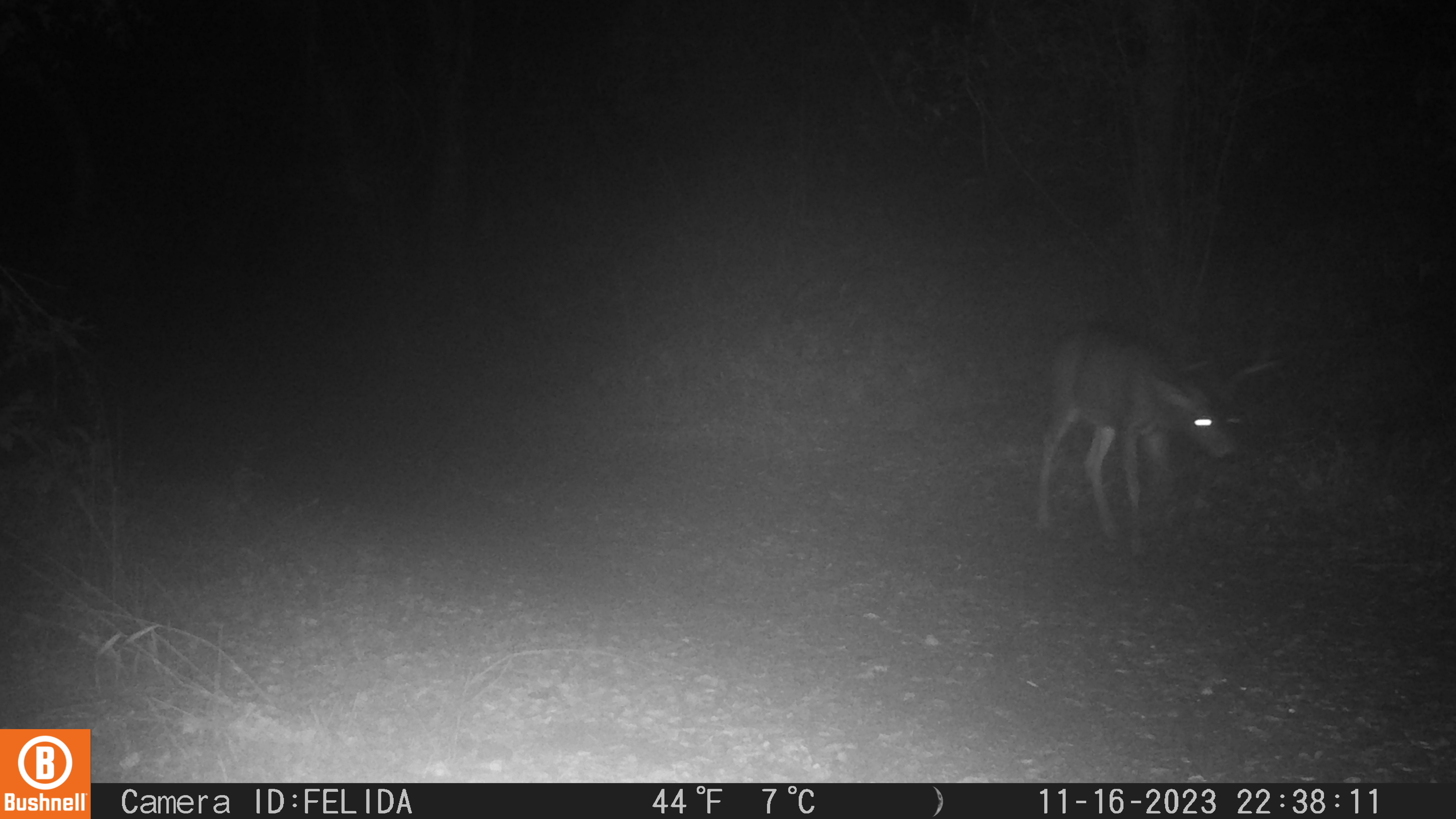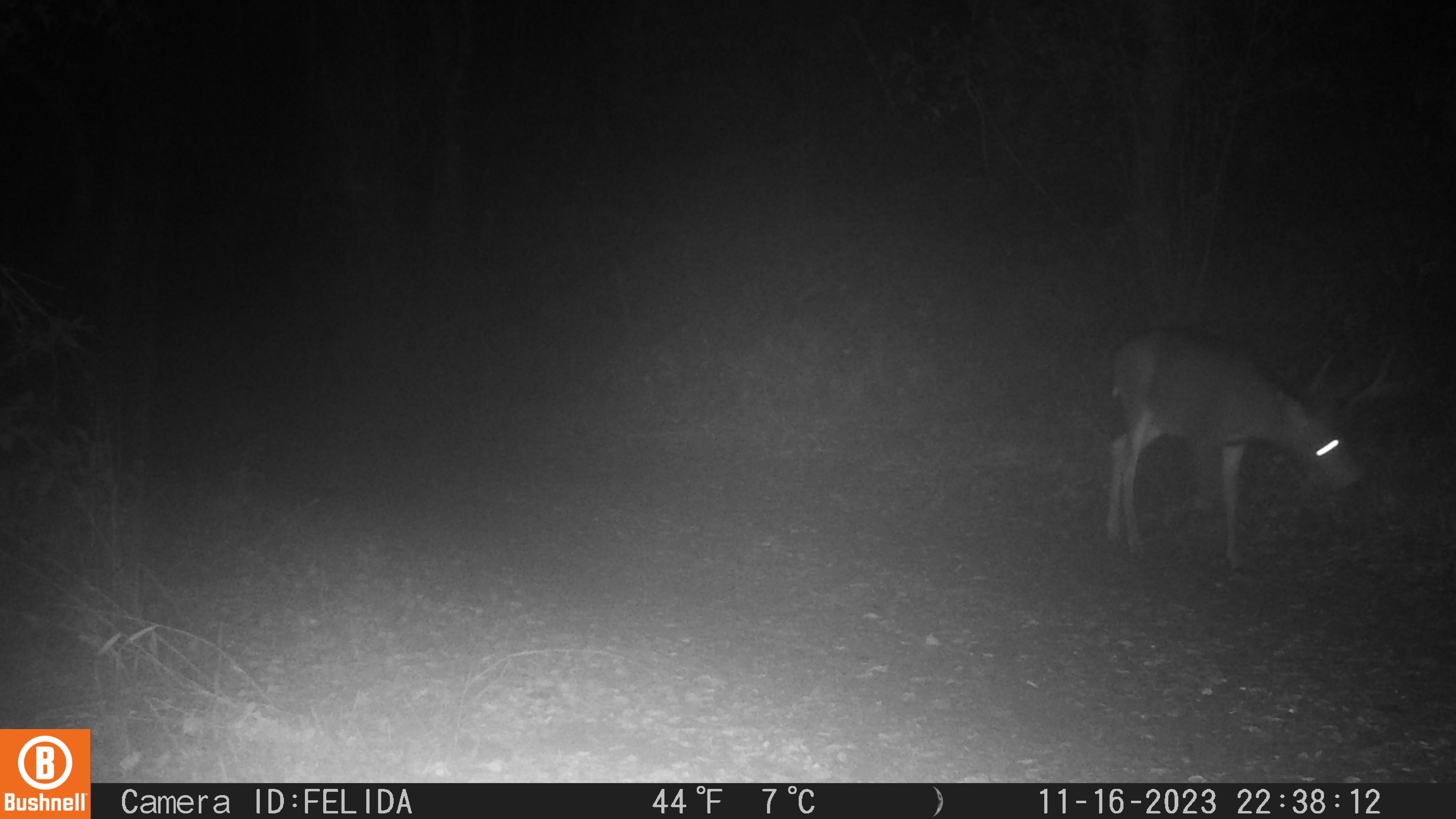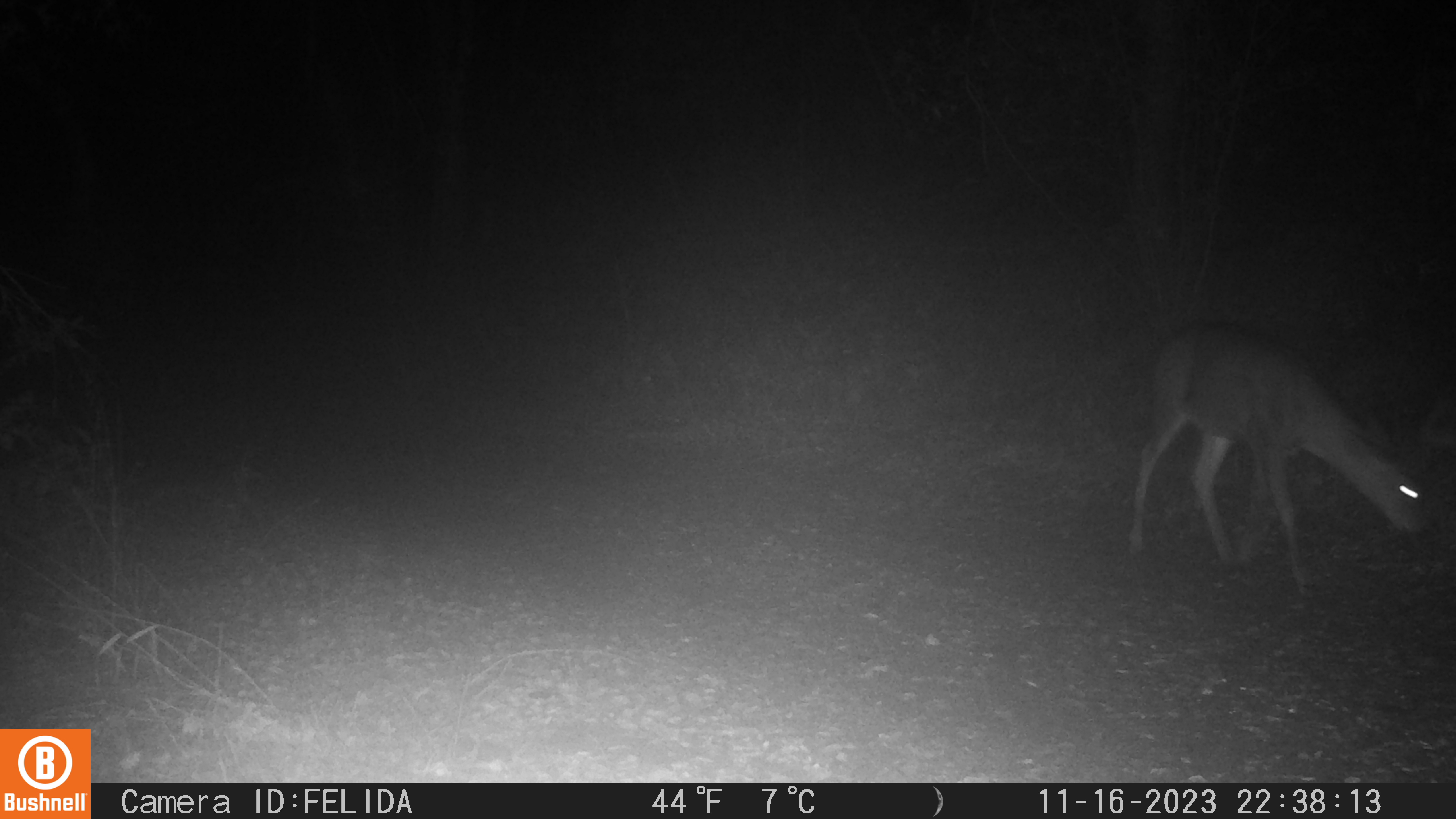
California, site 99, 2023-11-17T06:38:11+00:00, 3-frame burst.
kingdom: Animalia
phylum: Chordata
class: Mammalia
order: Artiodactyla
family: Cervidae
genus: Odocoileus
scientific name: Odocoileus hemionus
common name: mule deer